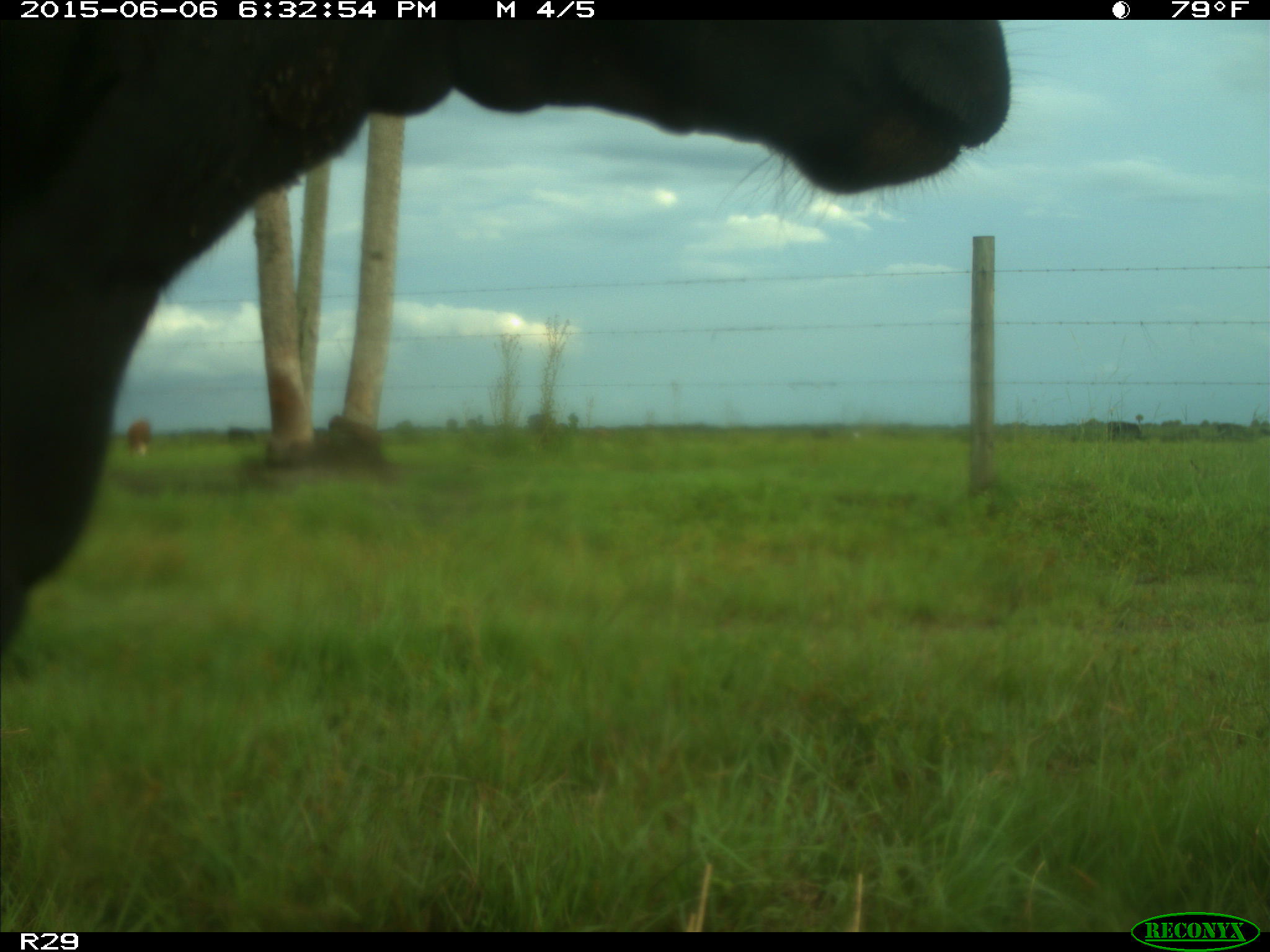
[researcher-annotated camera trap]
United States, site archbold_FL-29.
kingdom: Animalia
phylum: Chordata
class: Mammalia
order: Artiodactyla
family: Bovidae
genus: Bos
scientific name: Bos taurus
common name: domestic cow